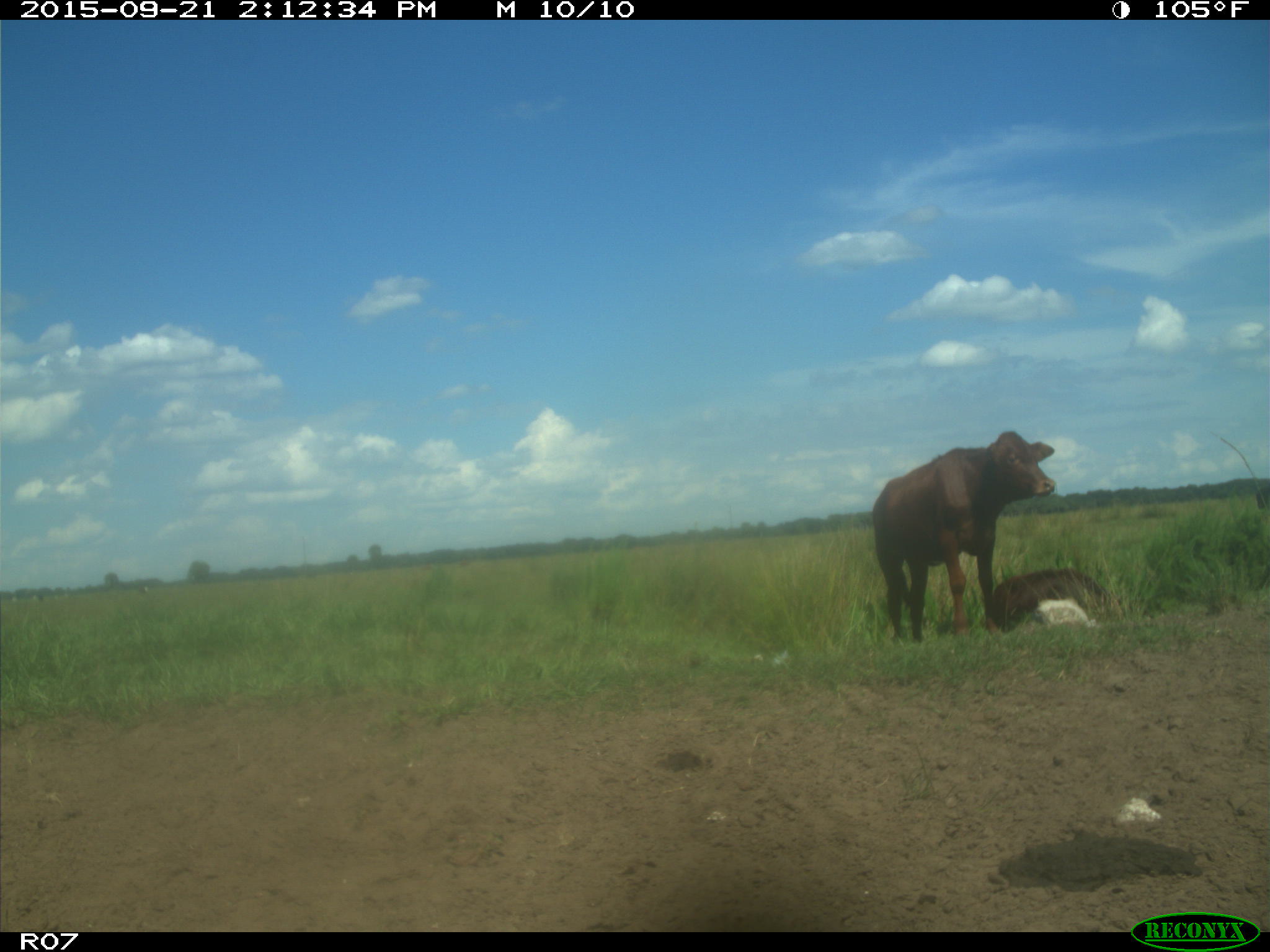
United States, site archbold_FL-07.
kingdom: Animalia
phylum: Chordata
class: Mammalia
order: Artiodactyla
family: Bovidae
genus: Bos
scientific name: Bos taurus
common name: domestic cow